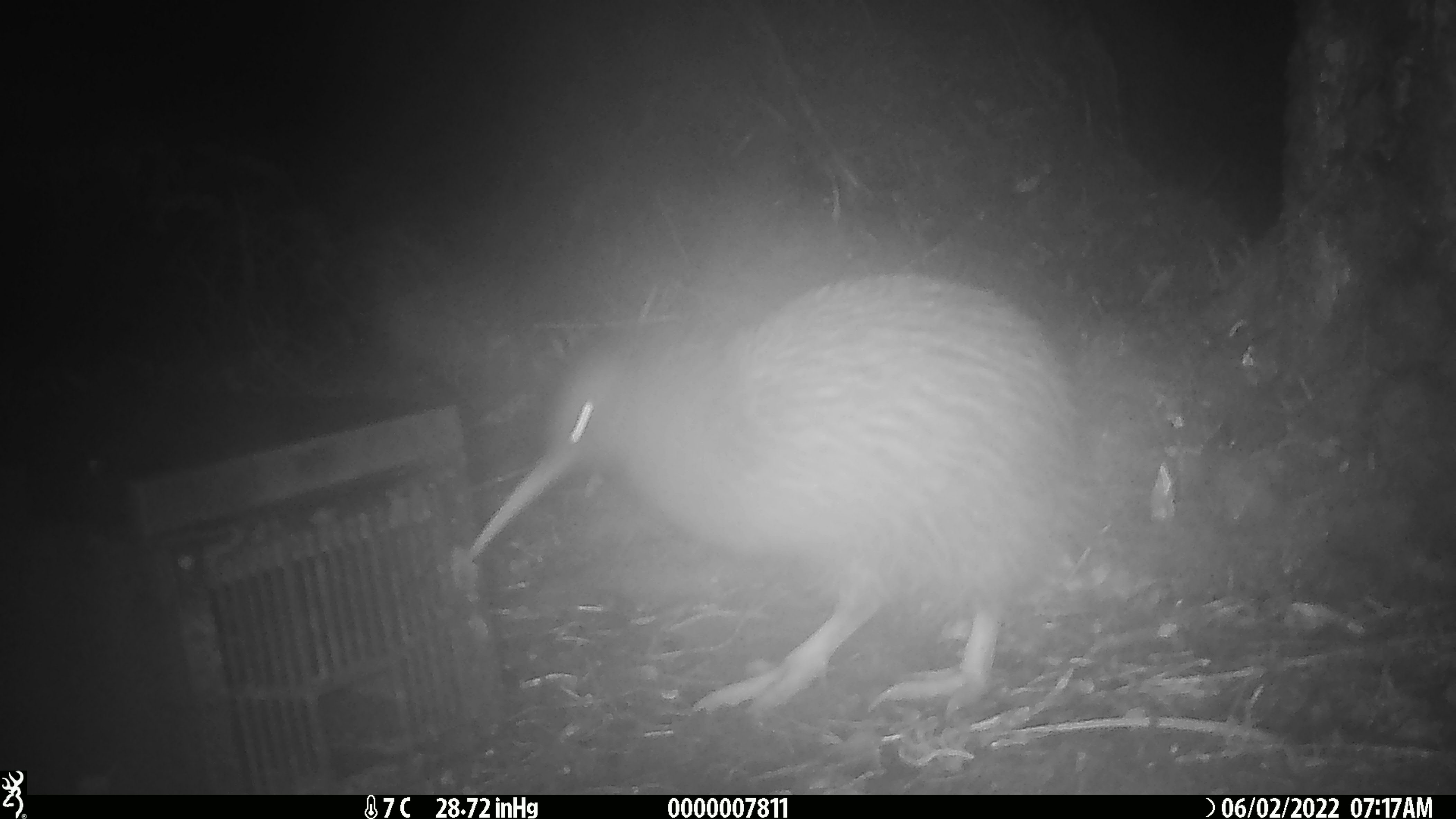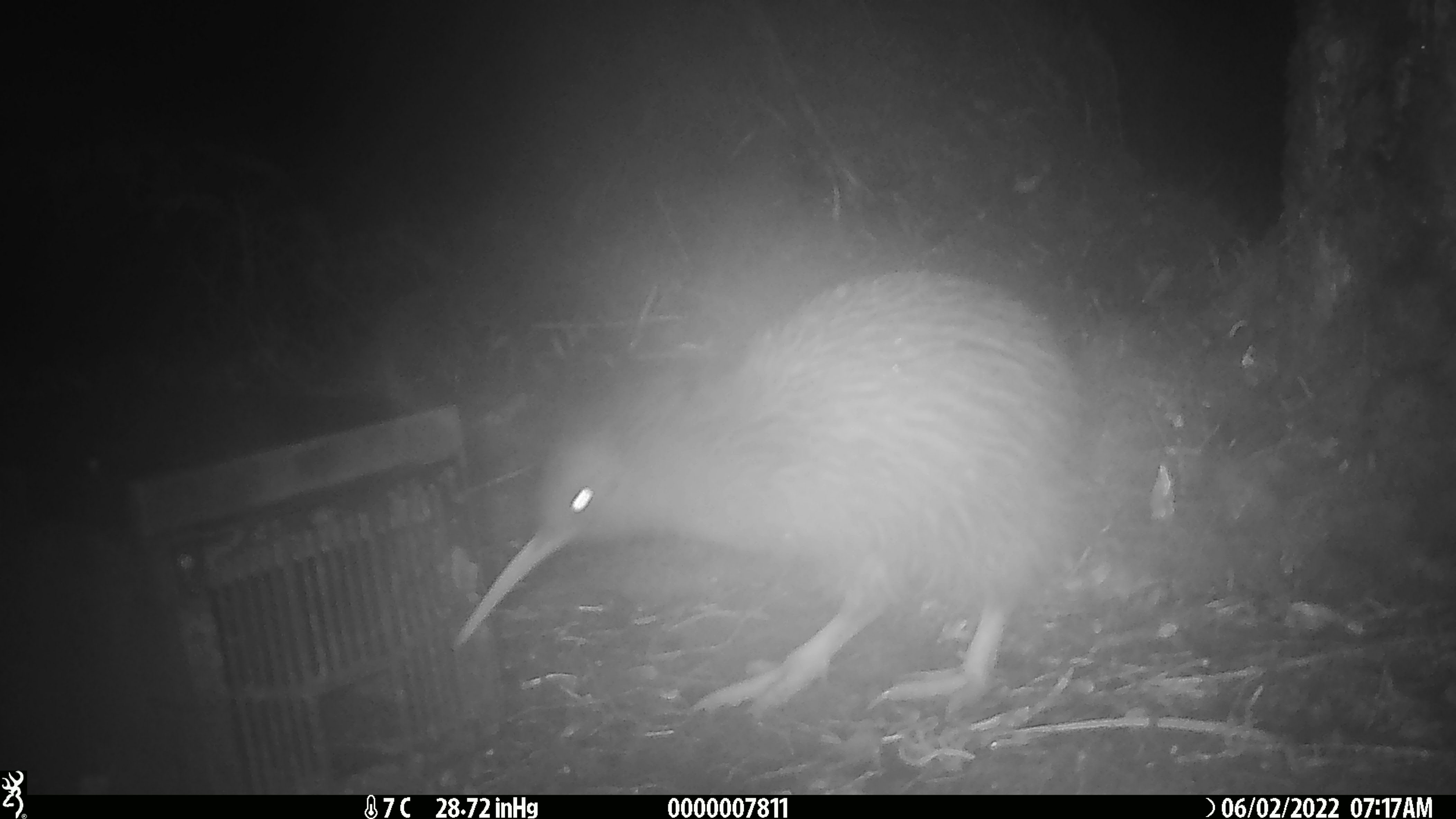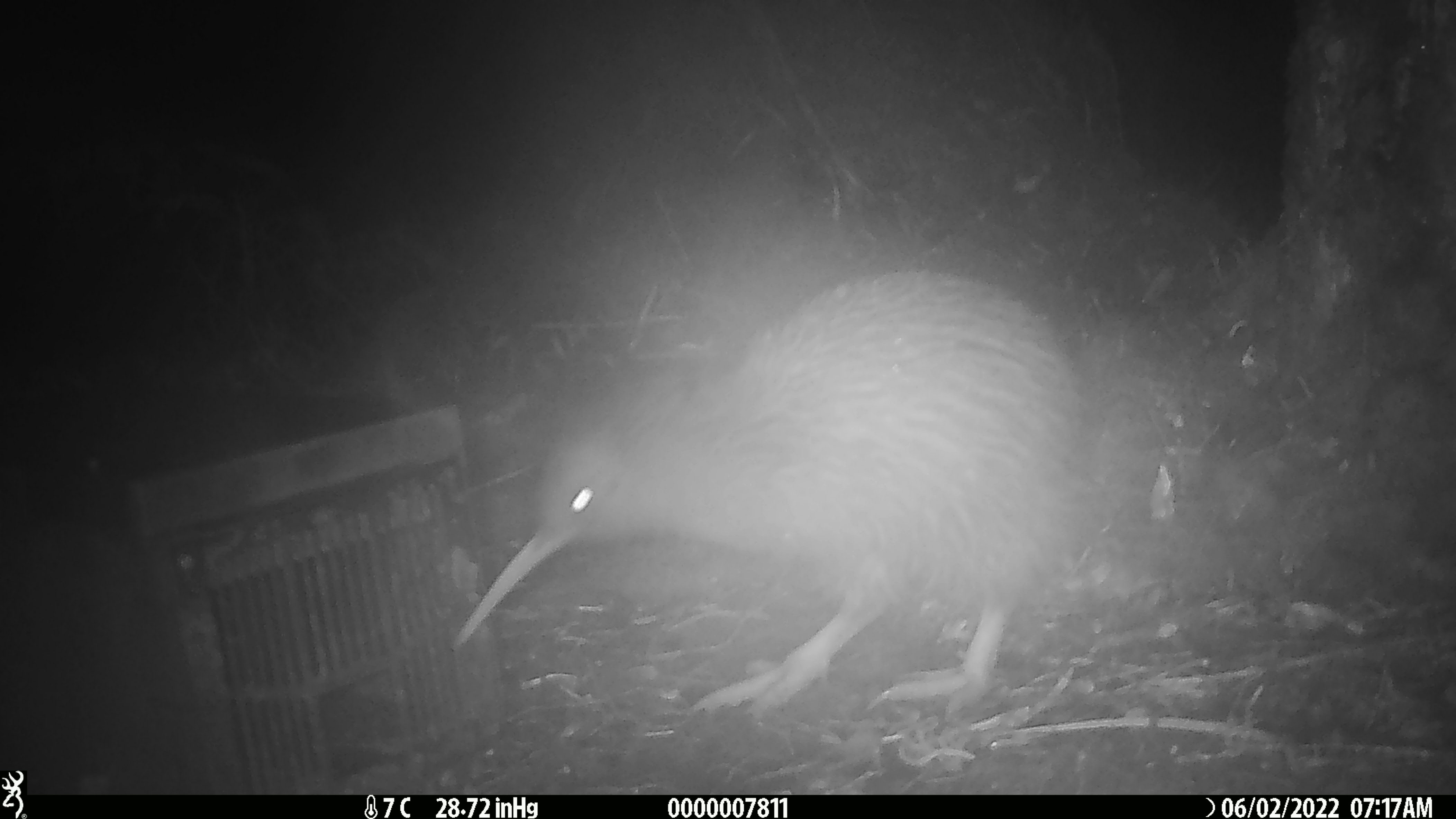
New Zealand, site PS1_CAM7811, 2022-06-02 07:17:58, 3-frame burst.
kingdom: Animalia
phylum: Chordata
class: Aves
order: Apterygiformes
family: Apterygidae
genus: Apteryx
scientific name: Apteryx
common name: kiwi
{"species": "kiwi (Apteryx)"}